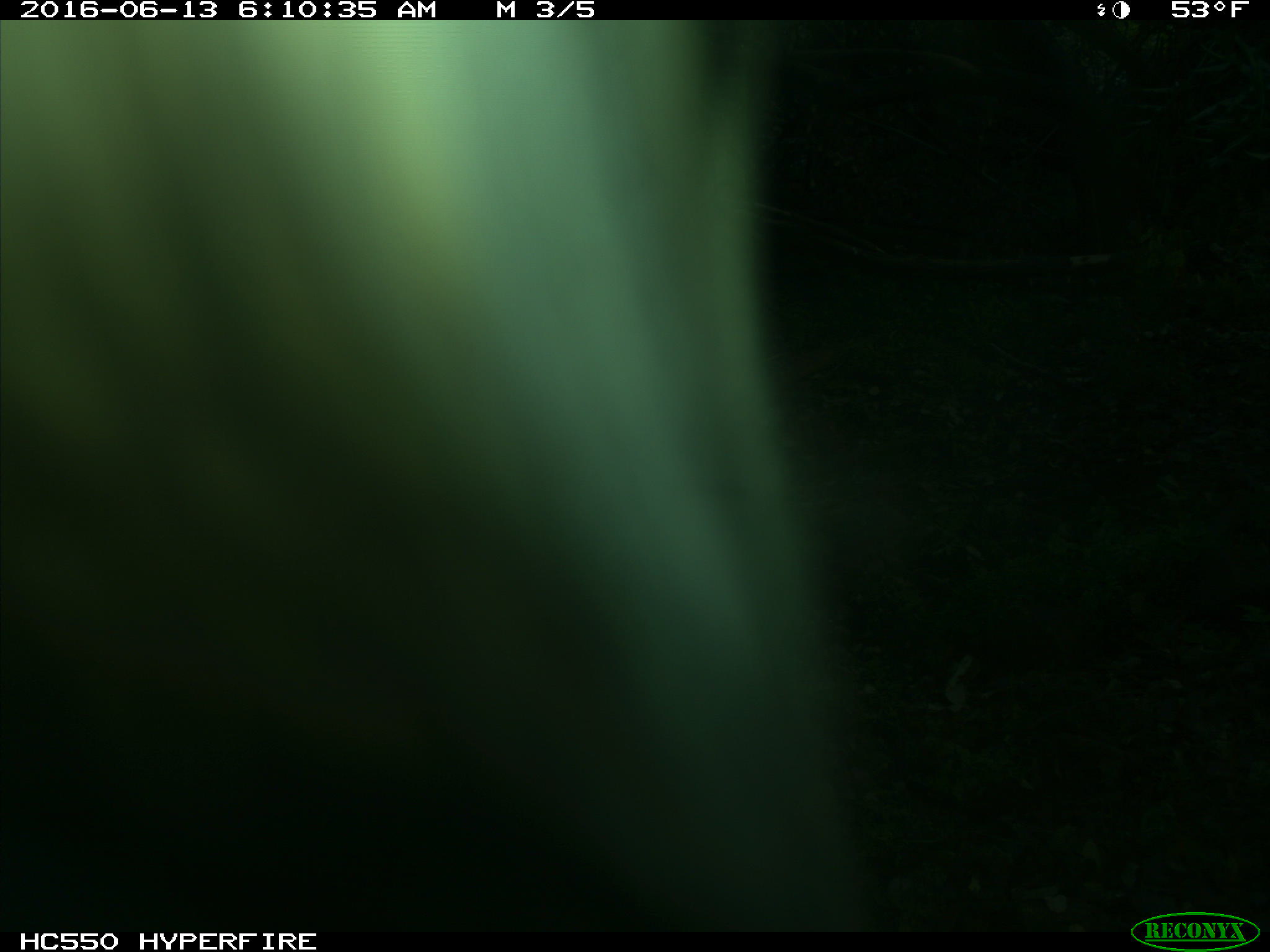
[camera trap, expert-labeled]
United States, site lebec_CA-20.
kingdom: Animalia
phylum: Chordata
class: Mammalia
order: Artiodactyla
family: Bovidae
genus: Bos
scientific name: Bos taurus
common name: domestic cow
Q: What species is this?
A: Bos taurus (domestic cow).